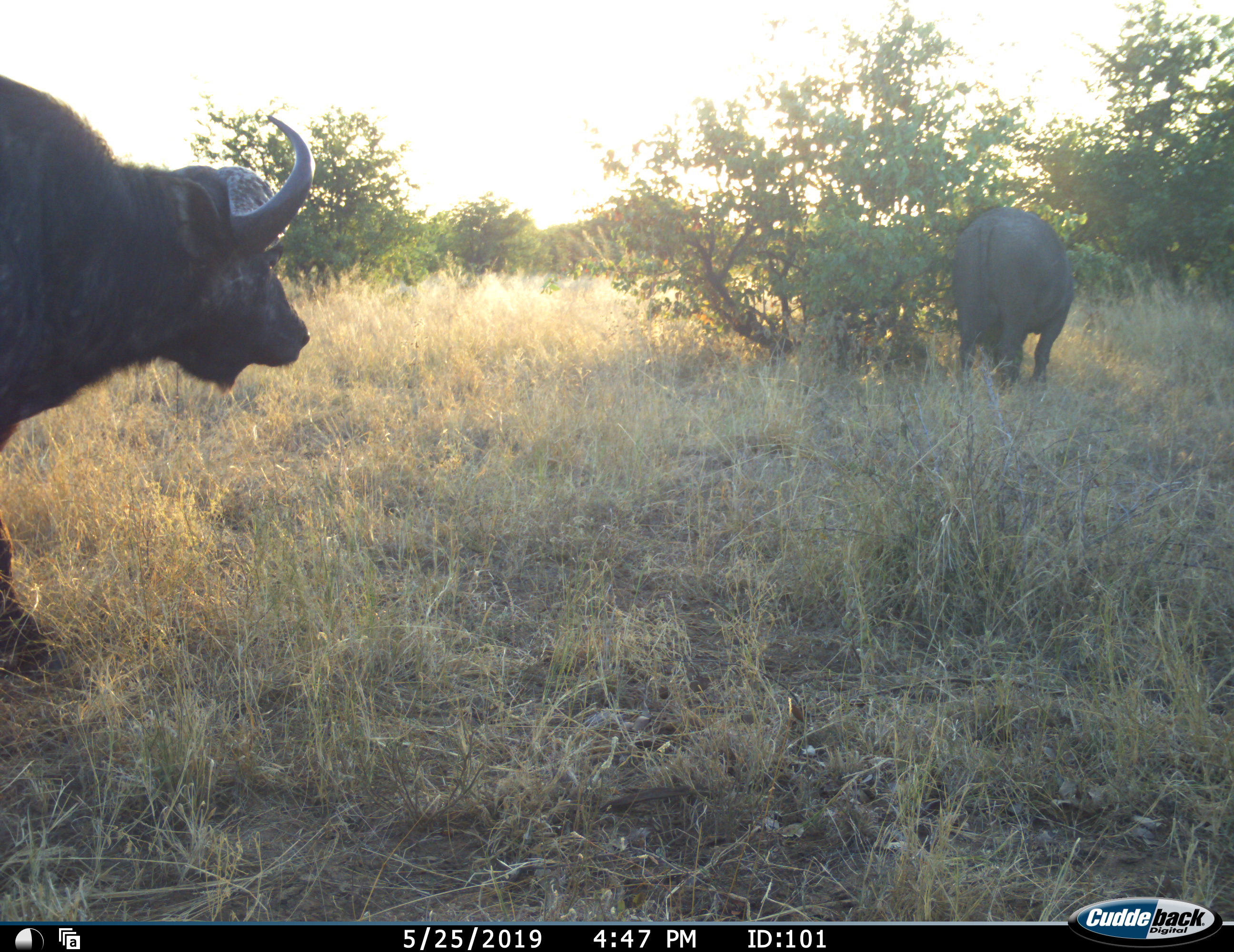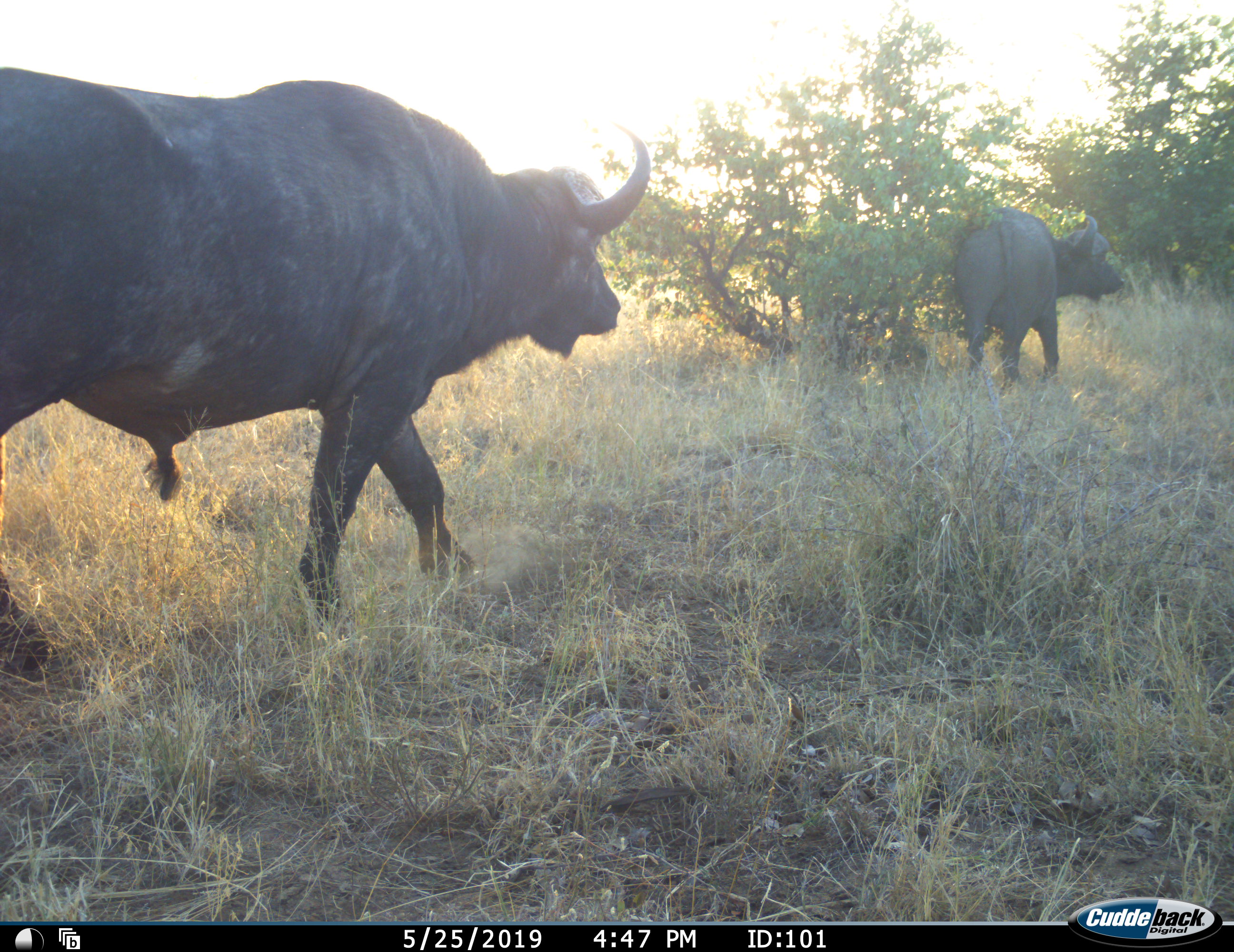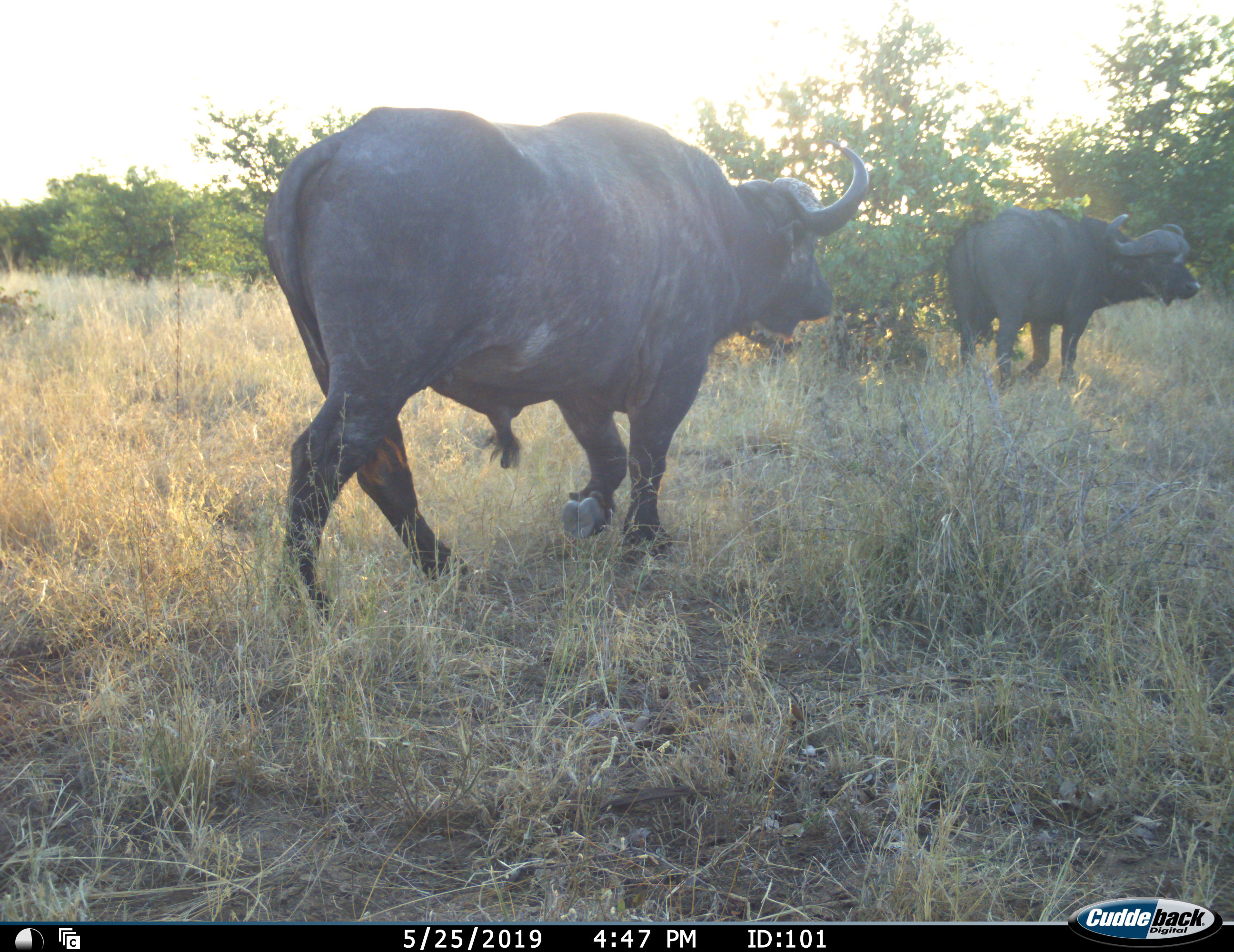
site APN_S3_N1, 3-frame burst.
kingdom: Animalia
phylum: Chordata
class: Mammalia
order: Artiodactyla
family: Bovidae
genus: Syncerus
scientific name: Syncerus caffer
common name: african buffalo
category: buffalo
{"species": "buffalo (african buffalo) (Syncerus caffer)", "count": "2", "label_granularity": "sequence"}